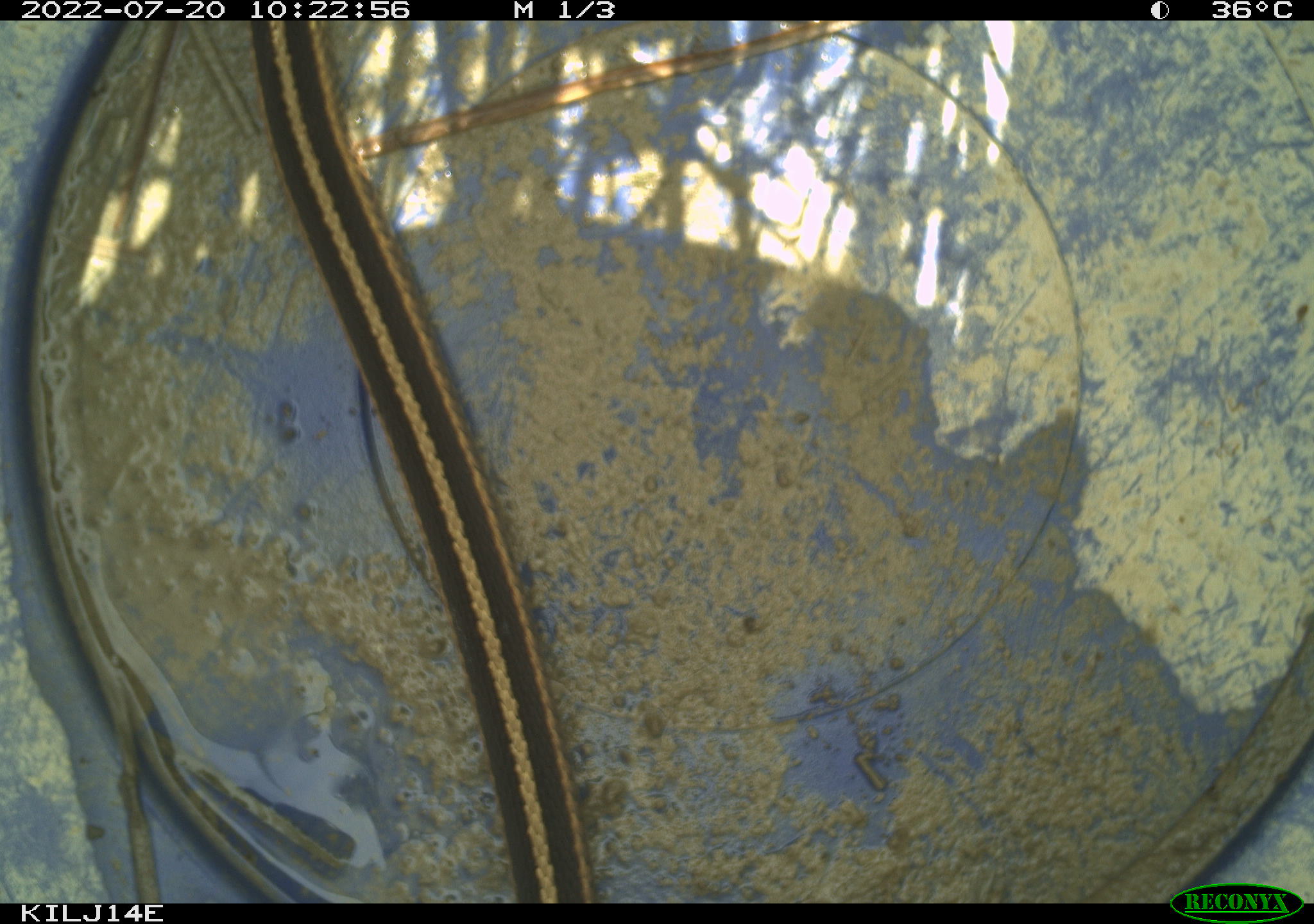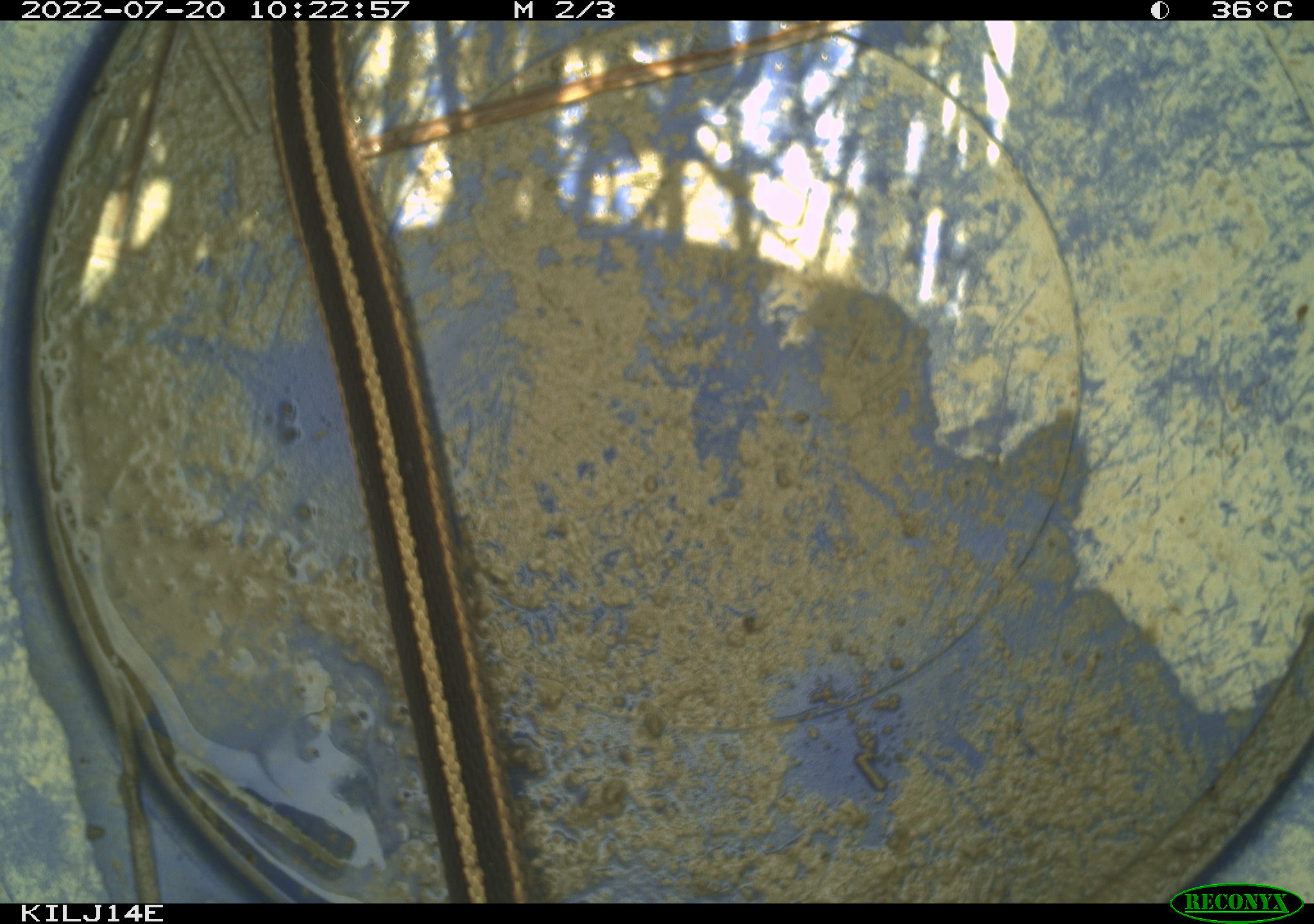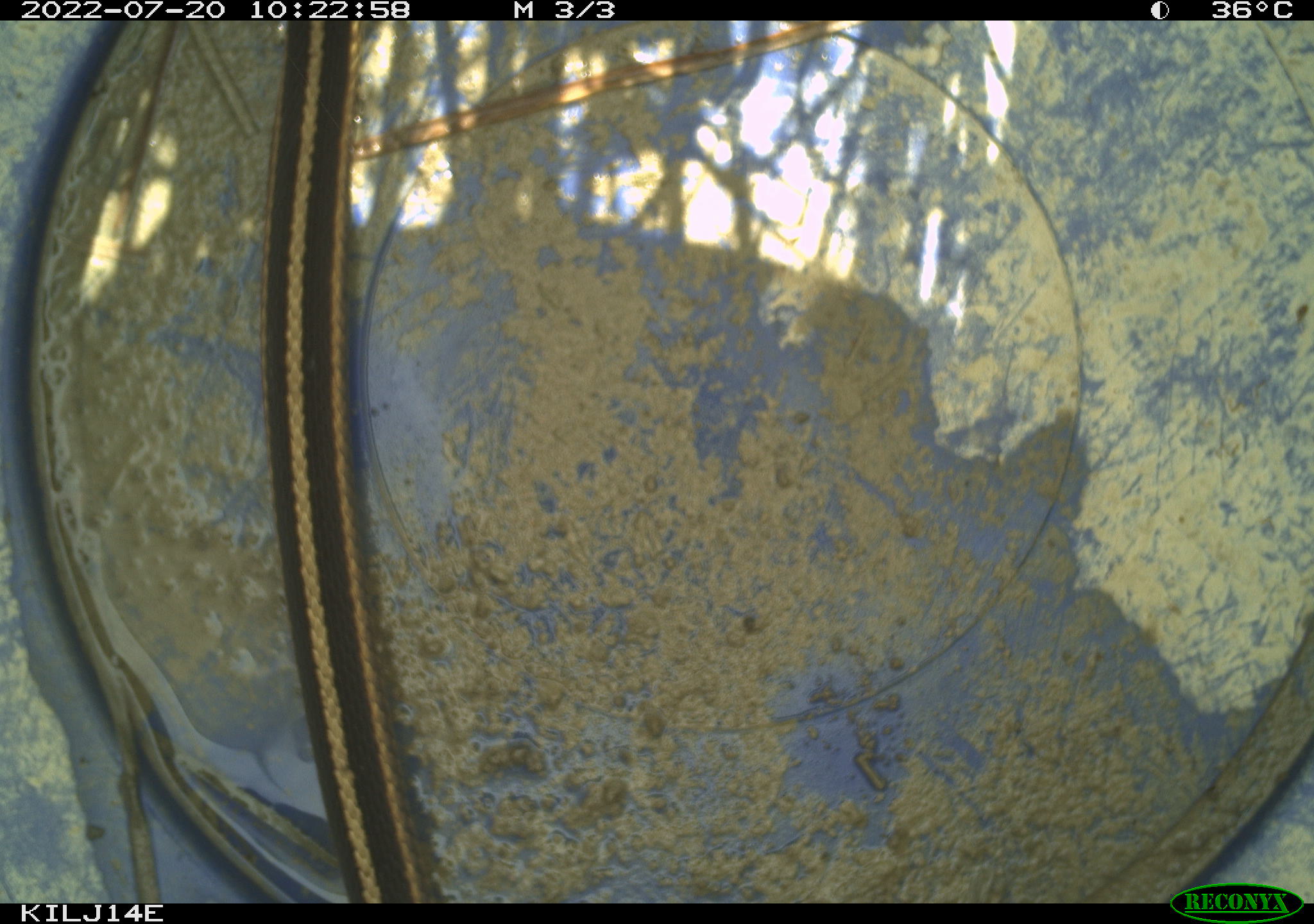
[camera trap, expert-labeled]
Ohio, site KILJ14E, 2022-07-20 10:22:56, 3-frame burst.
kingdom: Animalia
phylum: Chordata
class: Reptilia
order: Squamata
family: Colubridae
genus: Thamnophis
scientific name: Thamnophis sirtalis sirtalis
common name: eastern gartersnake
Eastern gartersnake (Thamnophis sirtalis sirtalis).